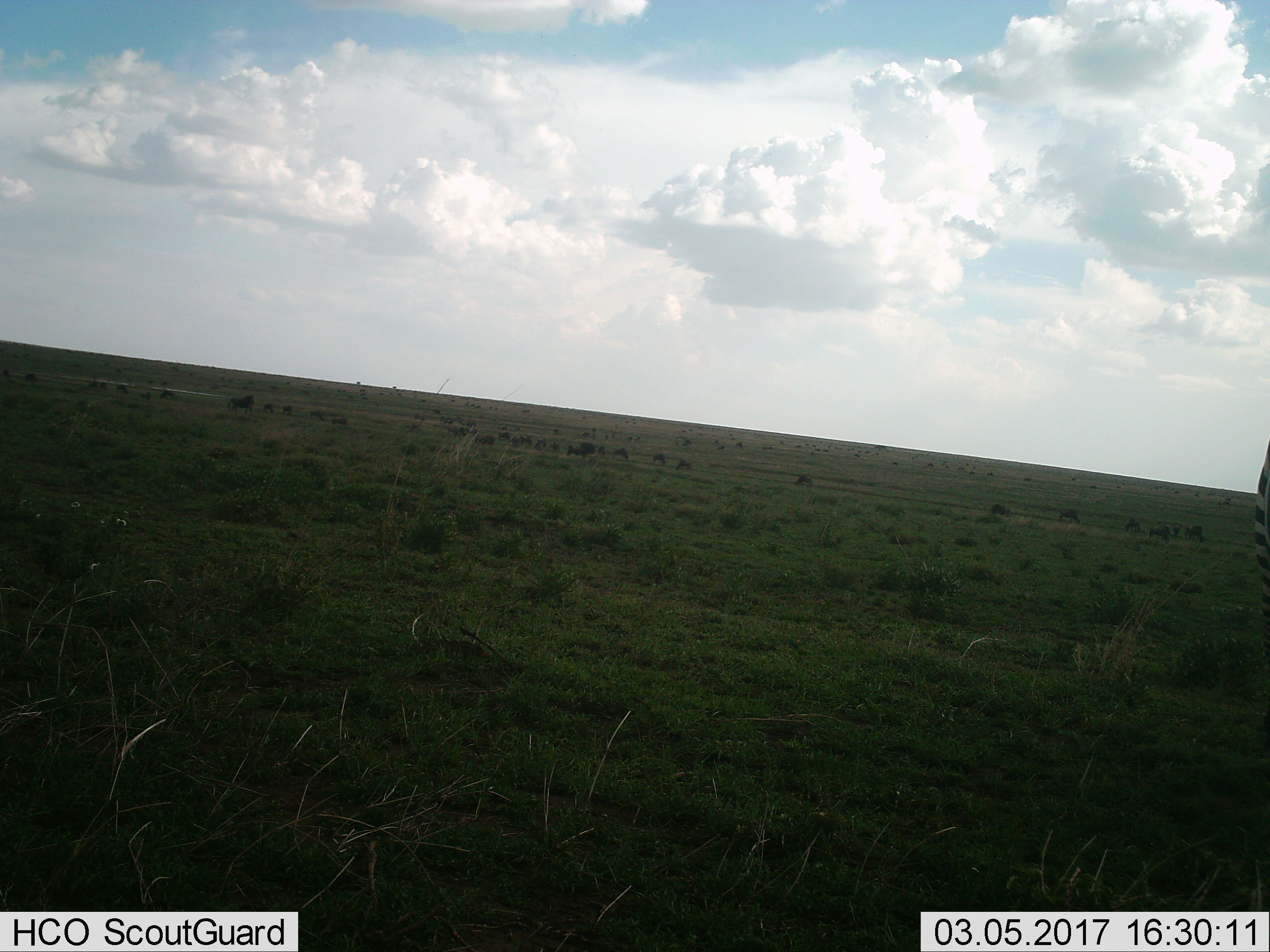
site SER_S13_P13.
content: unidentified animal